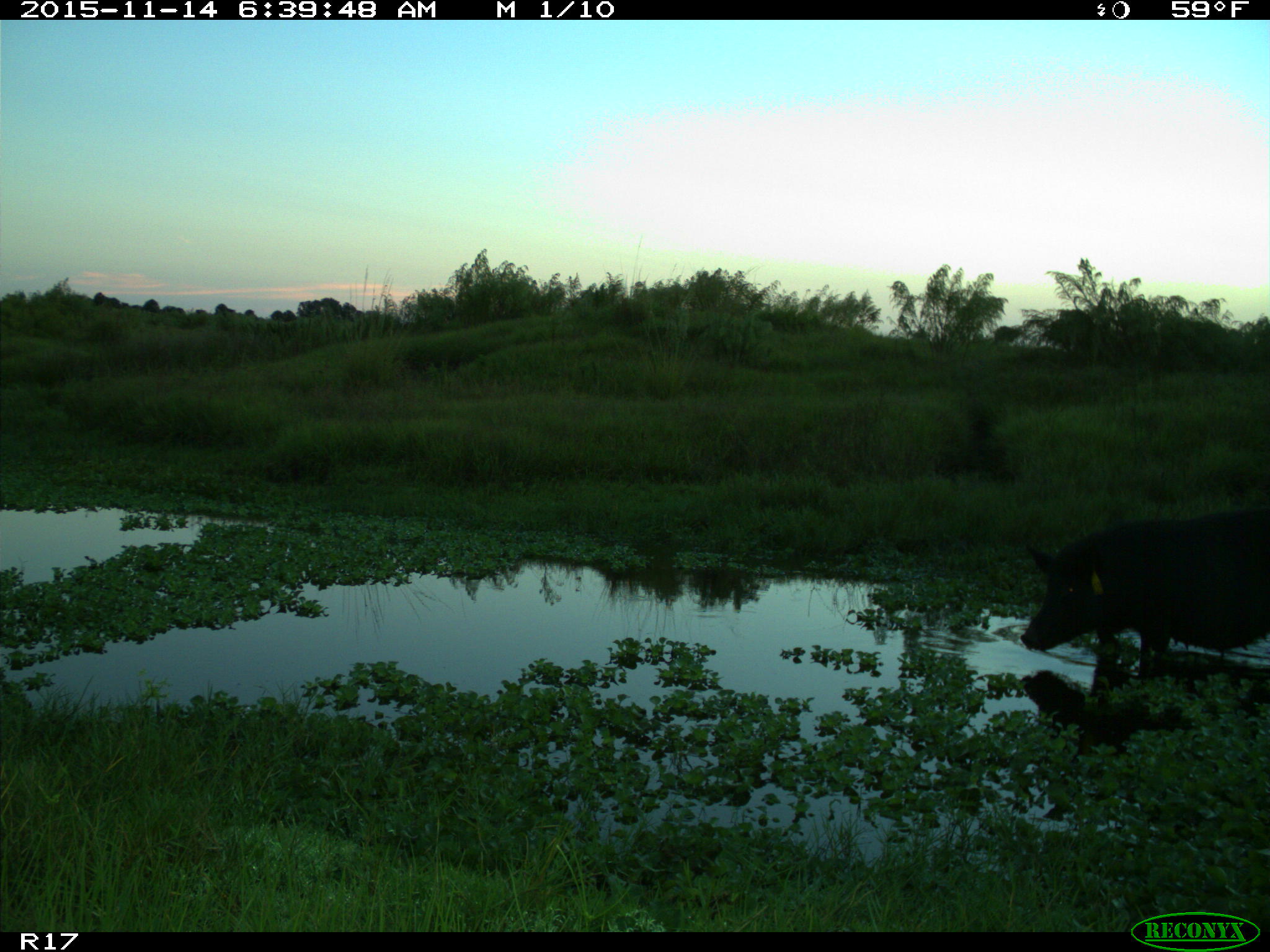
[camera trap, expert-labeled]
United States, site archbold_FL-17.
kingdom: Animalia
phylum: Chordata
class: Mammalia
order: Artiodactyla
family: Suidae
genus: Sus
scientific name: Sus scrofa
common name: wild boar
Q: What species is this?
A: Sus scrofa (wild boar).